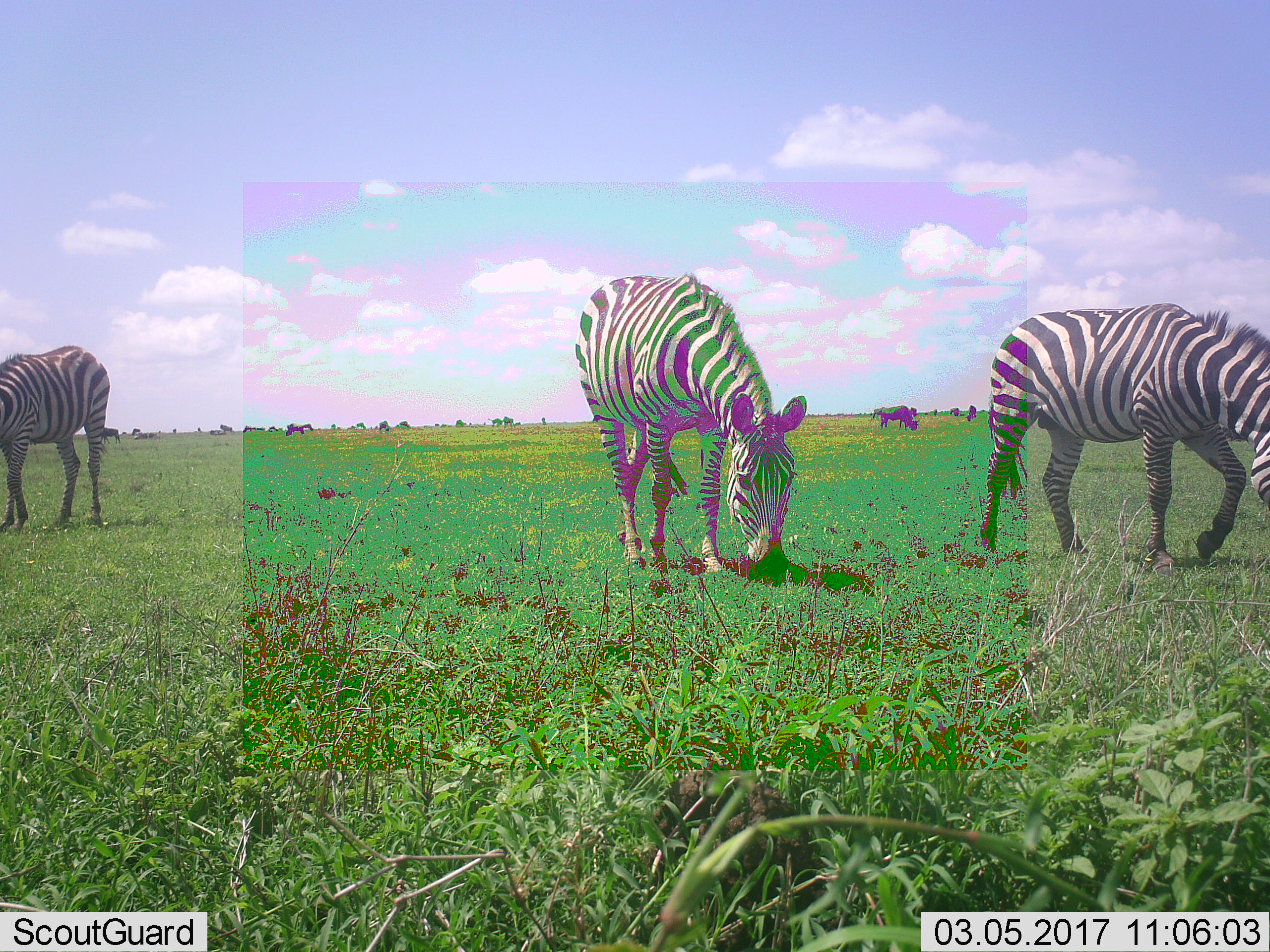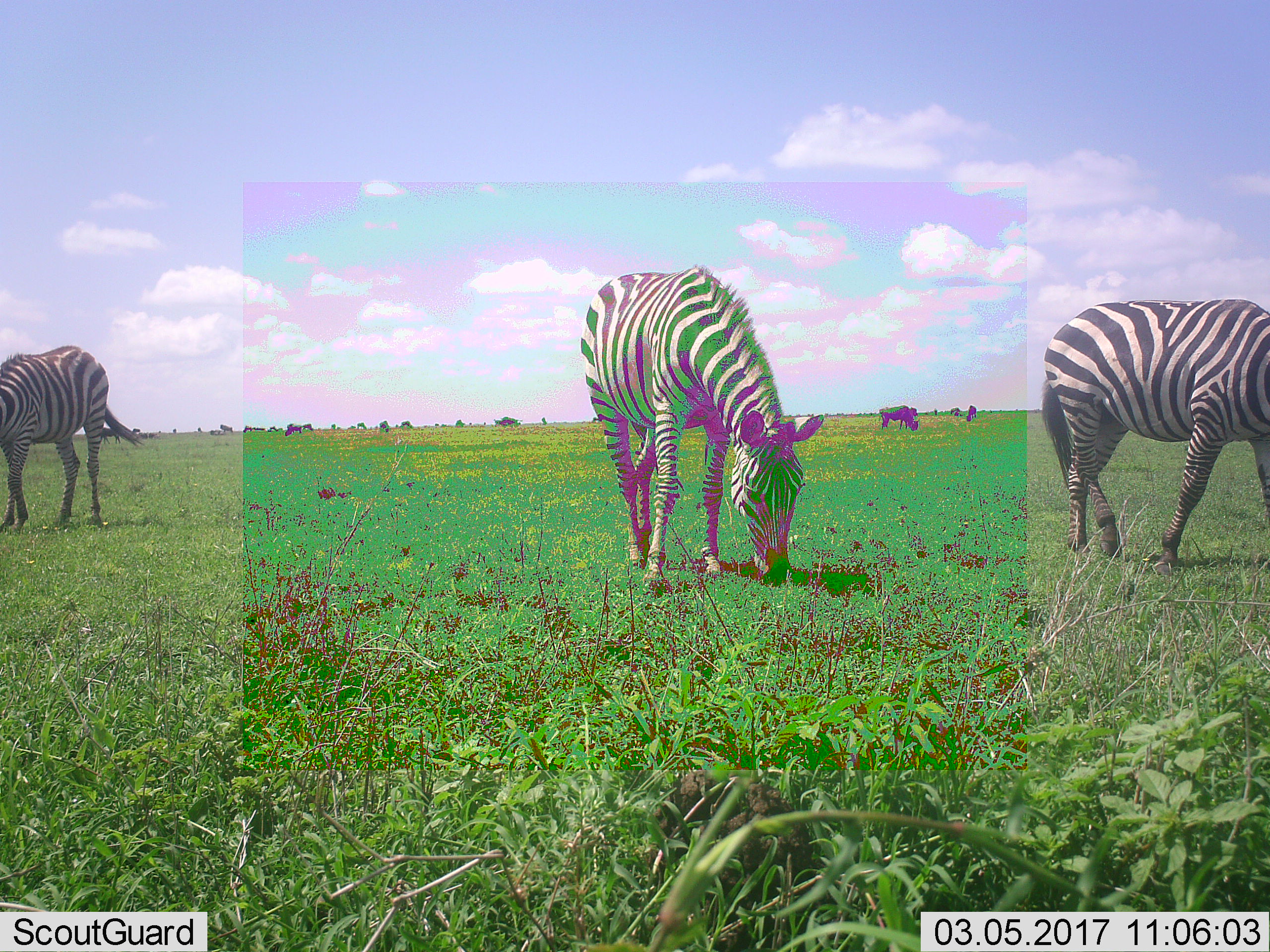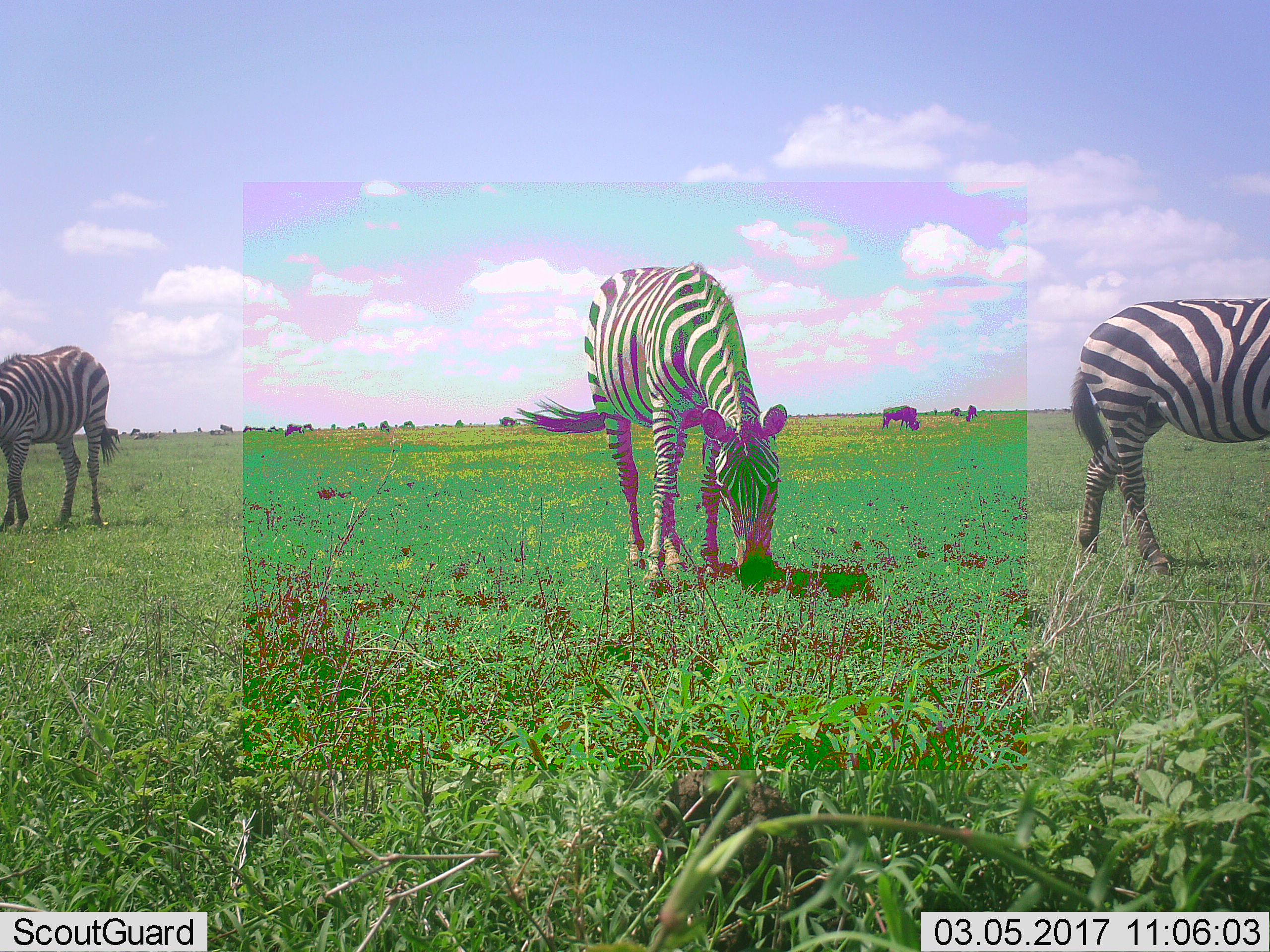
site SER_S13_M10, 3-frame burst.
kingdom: Animalia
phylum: Chordata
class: Mammalia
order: Perissodactyla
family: Equidae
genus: Equus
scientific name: Equus quagga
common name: plains zebra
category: zebraplains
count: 3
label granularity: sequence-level